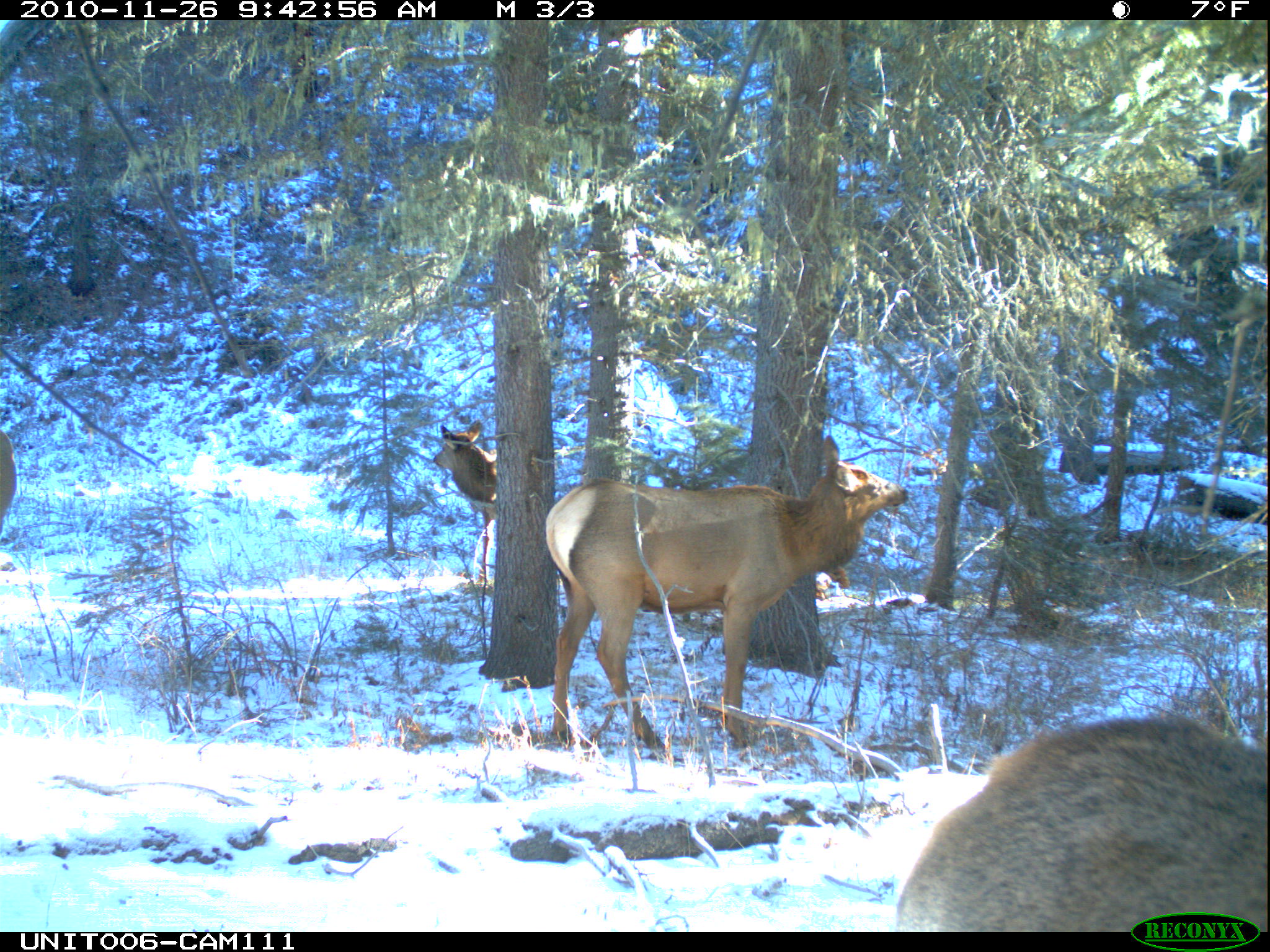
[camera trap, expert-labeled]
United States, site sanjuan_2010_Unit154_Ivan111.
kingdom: Animalia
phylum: Chordata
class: Mammalia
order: Artiodactyla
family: Cervidae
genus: Cervus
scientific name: Cervus elaphus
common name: red deer